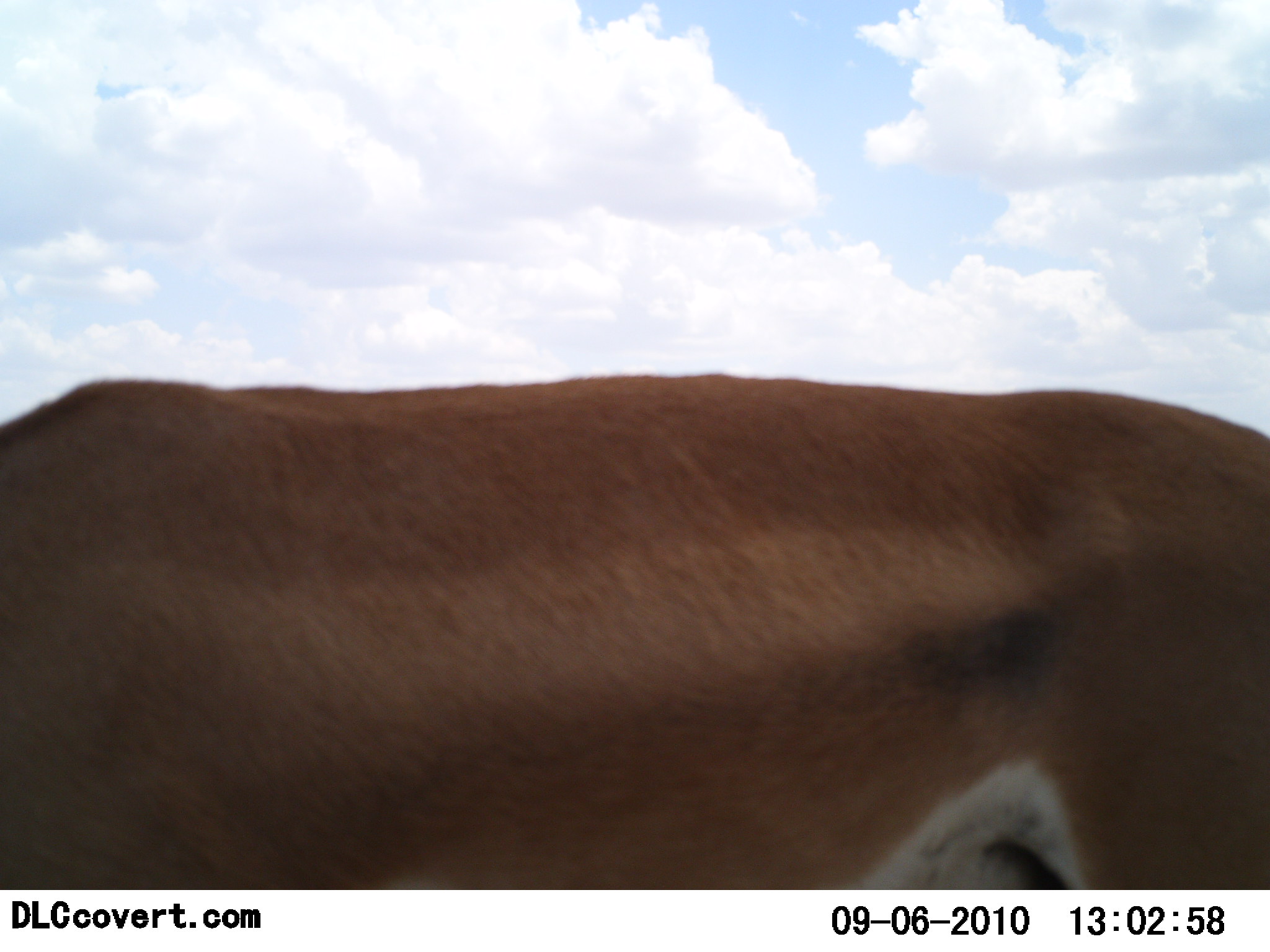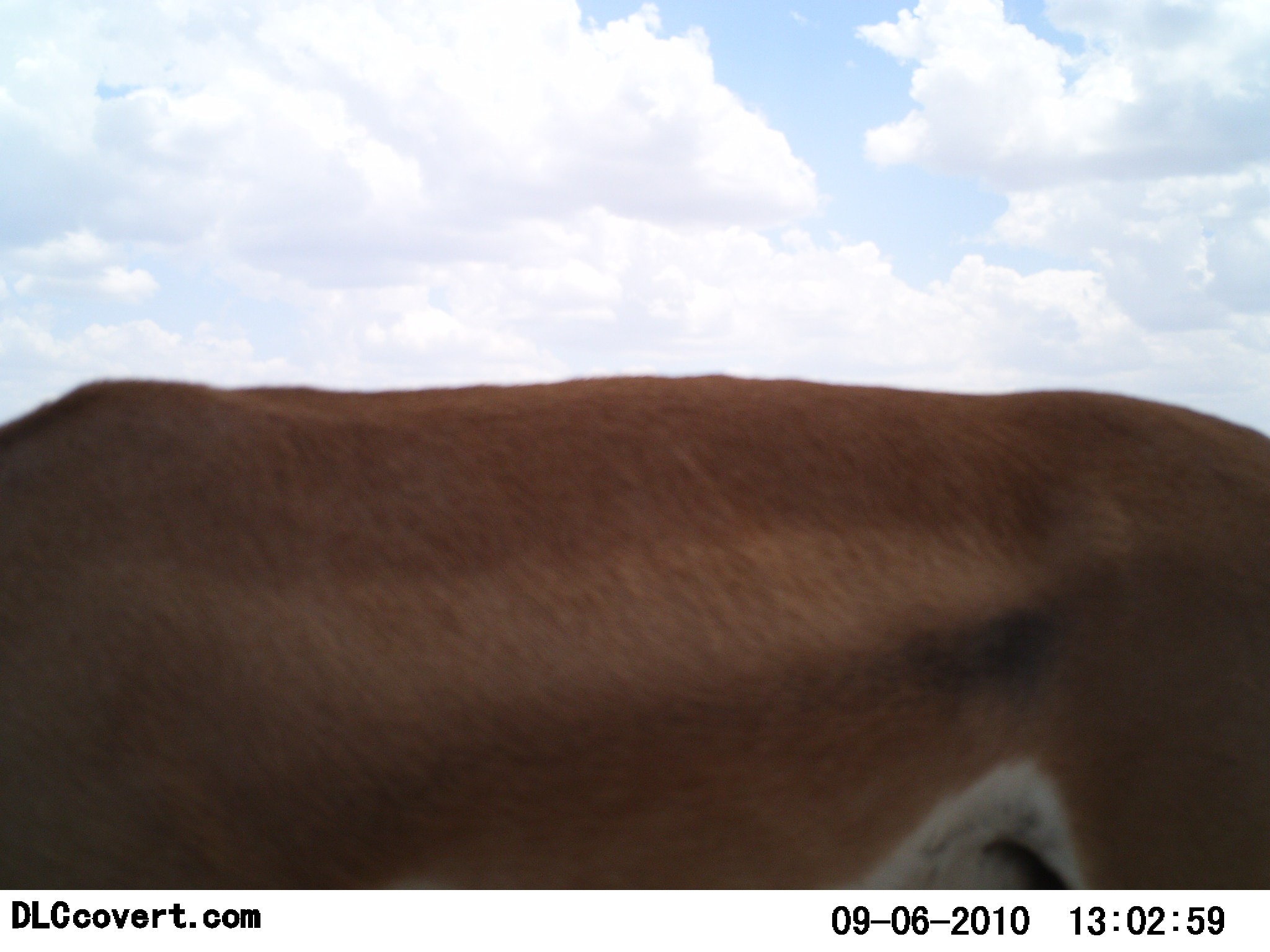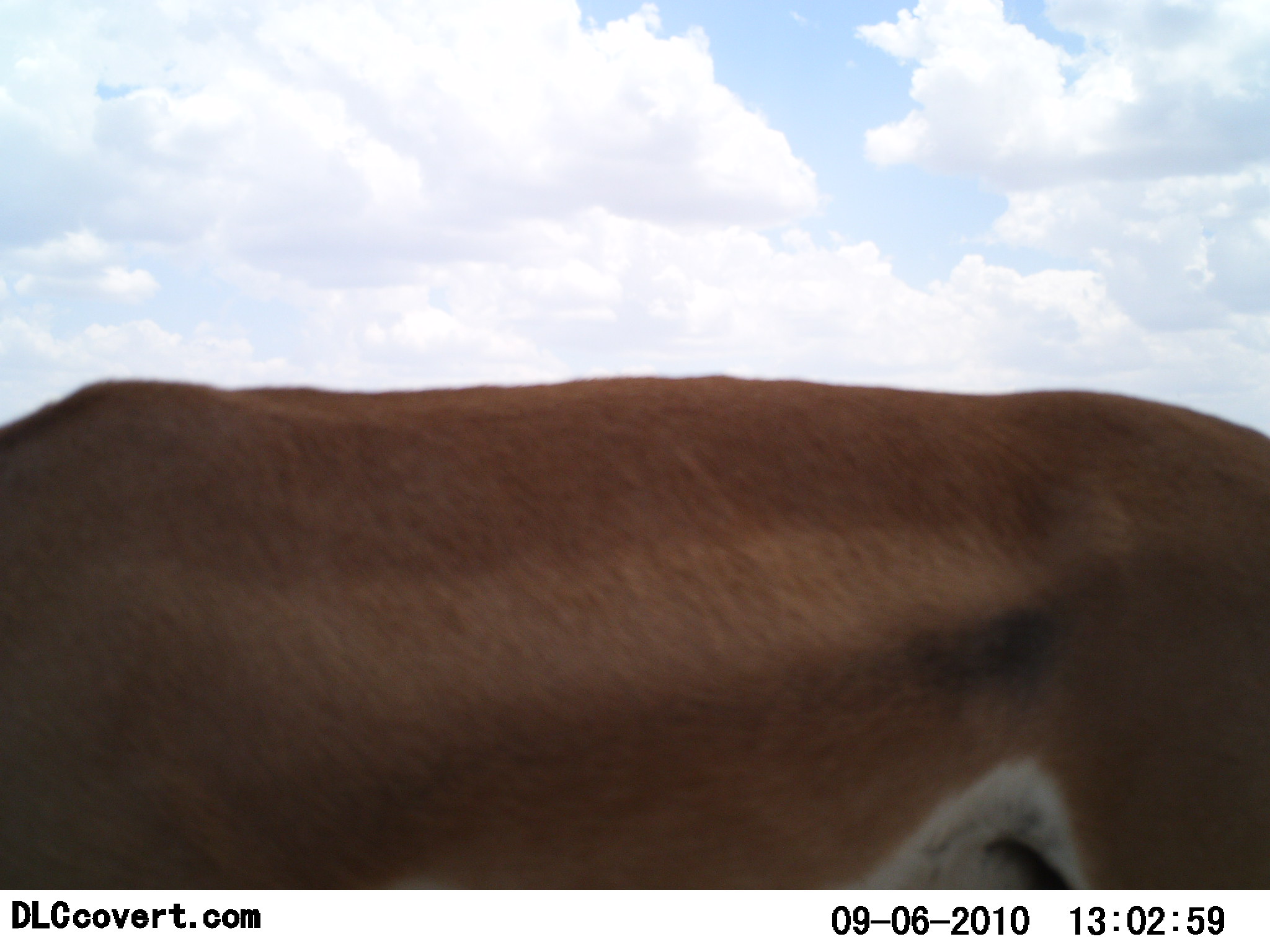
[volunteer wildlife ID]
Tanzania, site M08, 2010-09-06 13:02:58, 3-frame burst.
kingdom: Animalia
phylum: Chordata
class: Mammalia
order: Artiodactyla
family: Bovidae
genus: Nanger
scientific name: Nanger granti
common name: grant's gazelle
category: gazellegrants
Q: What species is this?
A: Gazellegrants (grant's gazelle) (Nanger granti).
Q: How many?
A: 1.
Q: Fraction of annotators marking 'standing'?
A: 93%.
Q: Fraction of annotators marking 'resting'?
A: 0%.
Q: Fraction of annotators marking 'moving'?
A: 0%.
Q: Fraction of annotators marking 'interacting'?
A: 0%.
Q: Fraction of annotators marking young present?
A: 0%.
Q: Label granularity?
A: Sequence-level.